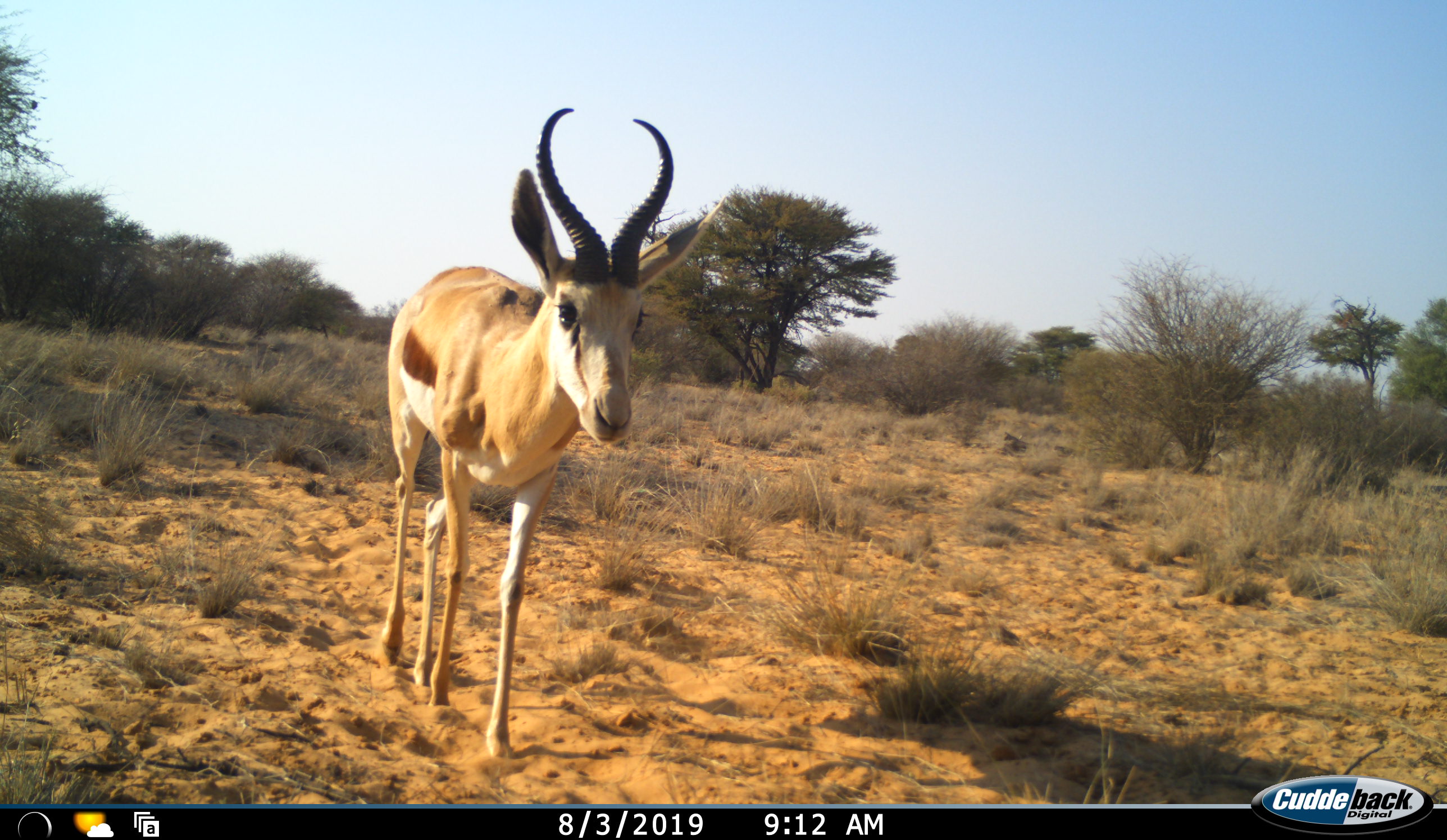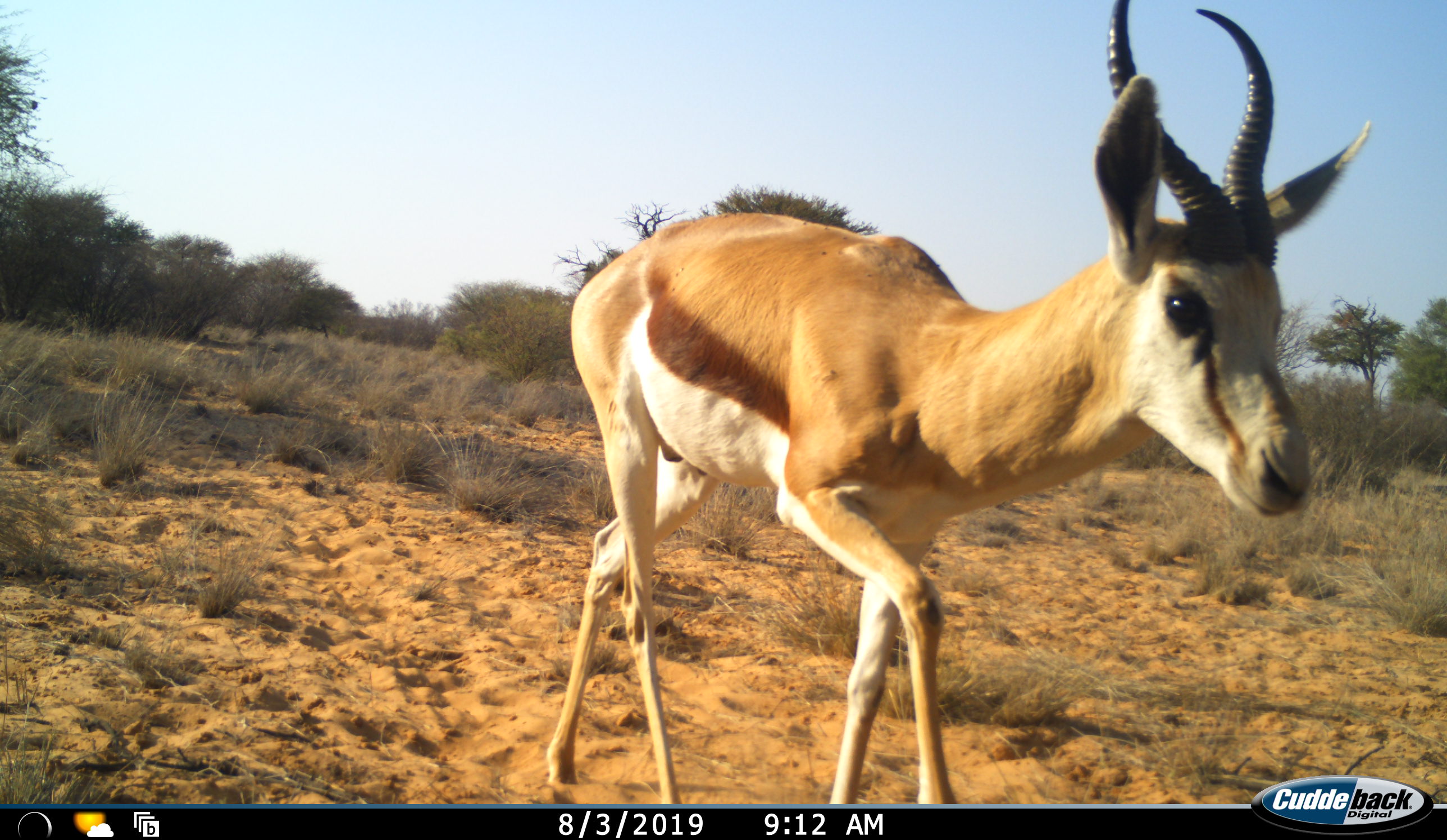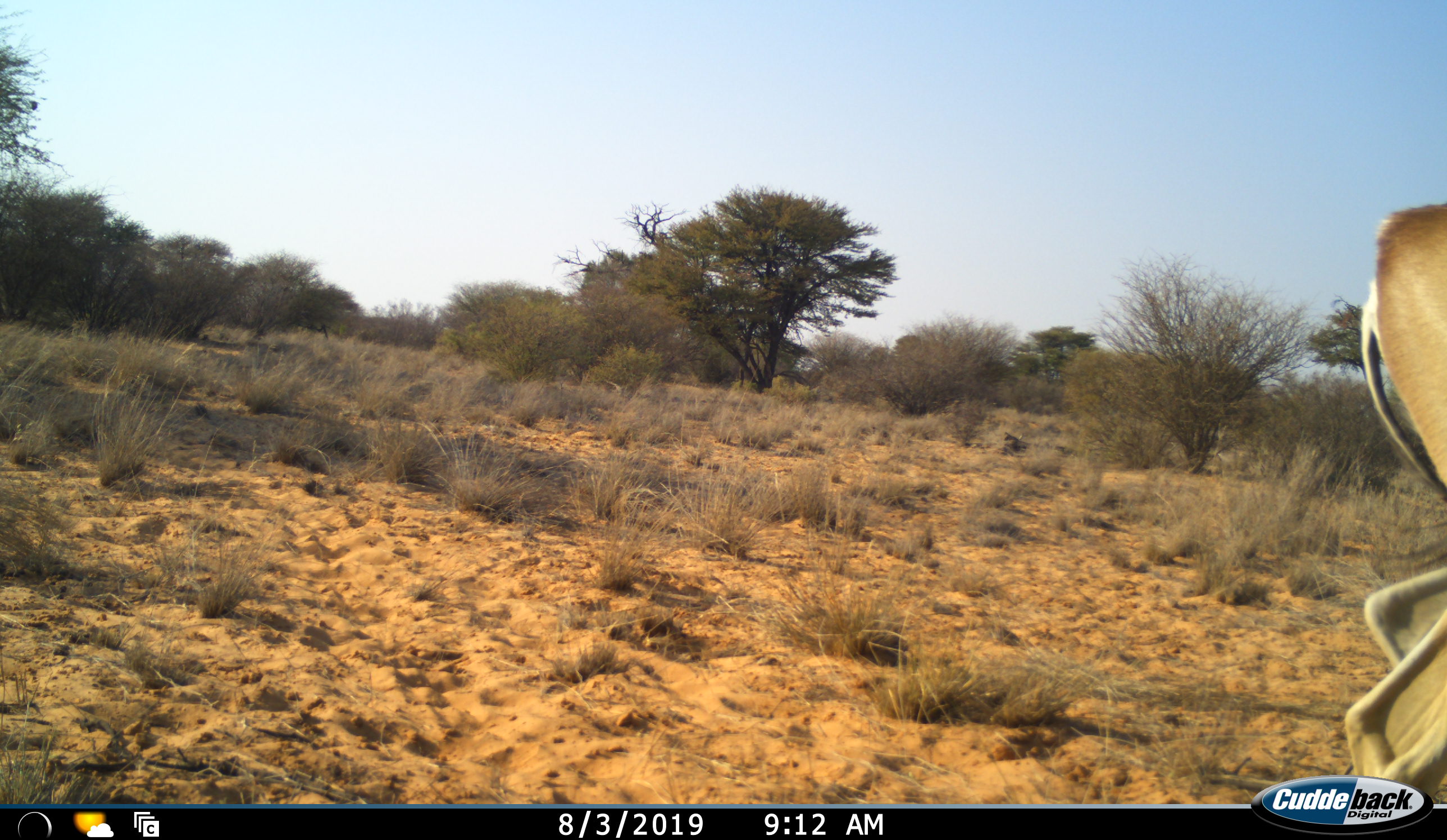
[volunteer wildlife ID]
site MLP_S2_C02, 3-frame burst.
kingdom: Animalia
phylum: Chordata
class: Mammalia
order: Artiodactyla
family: Bovidae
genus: Antidorcas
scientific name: Antidorcas marsupialis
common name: springbok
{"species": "springbok (Antidorcas marsupialis)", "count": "1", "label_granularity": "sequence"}